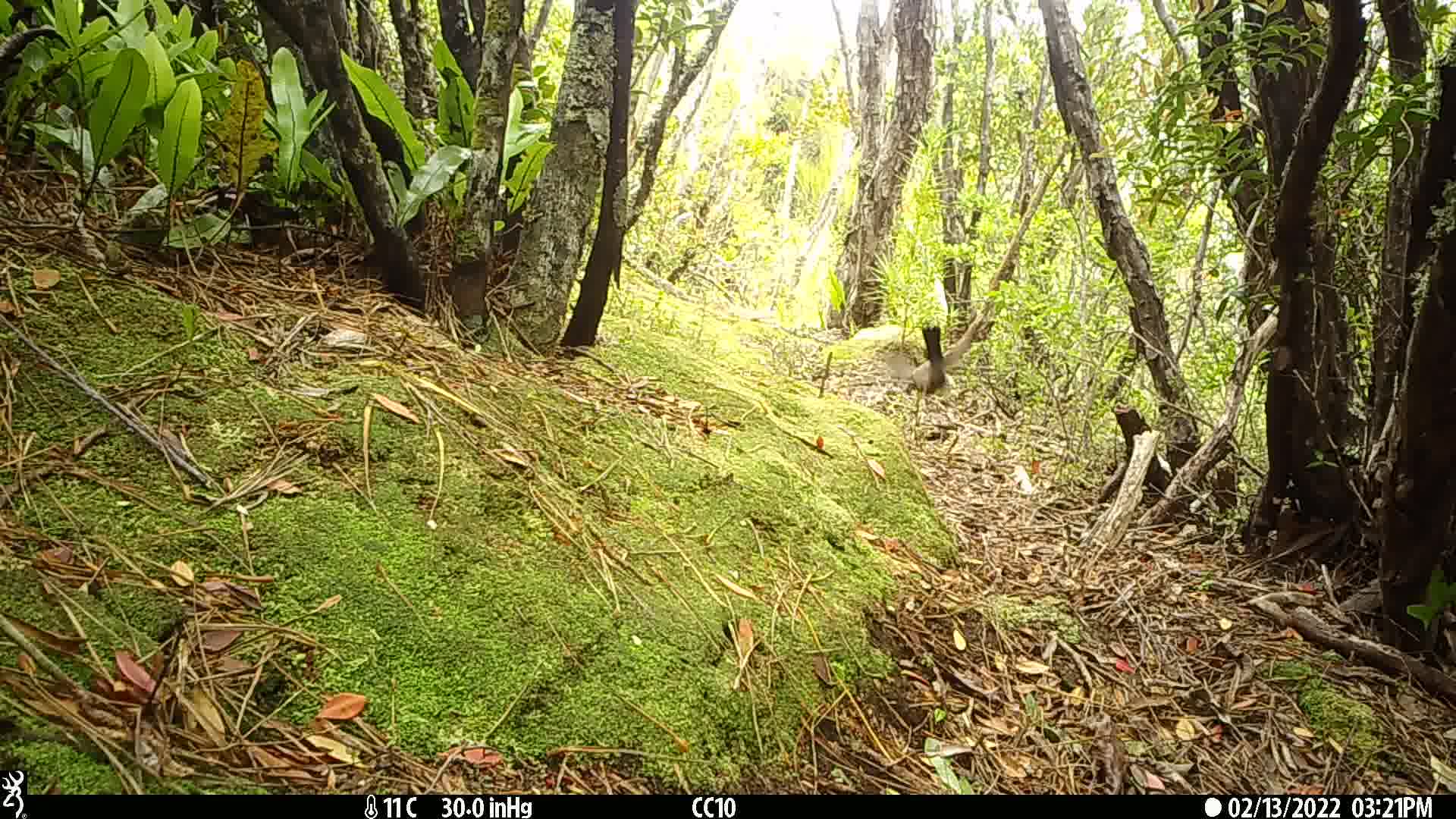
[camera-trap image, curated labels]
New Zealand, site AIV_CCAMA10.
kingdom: Animalia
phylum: Chordata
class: Aves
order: Passeriformes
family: Turdidae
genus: Turdus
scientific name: Turdus merula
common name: eurasian blackbird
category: blackbird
Blackbird (eurasian blackbird) (Turdus merula).